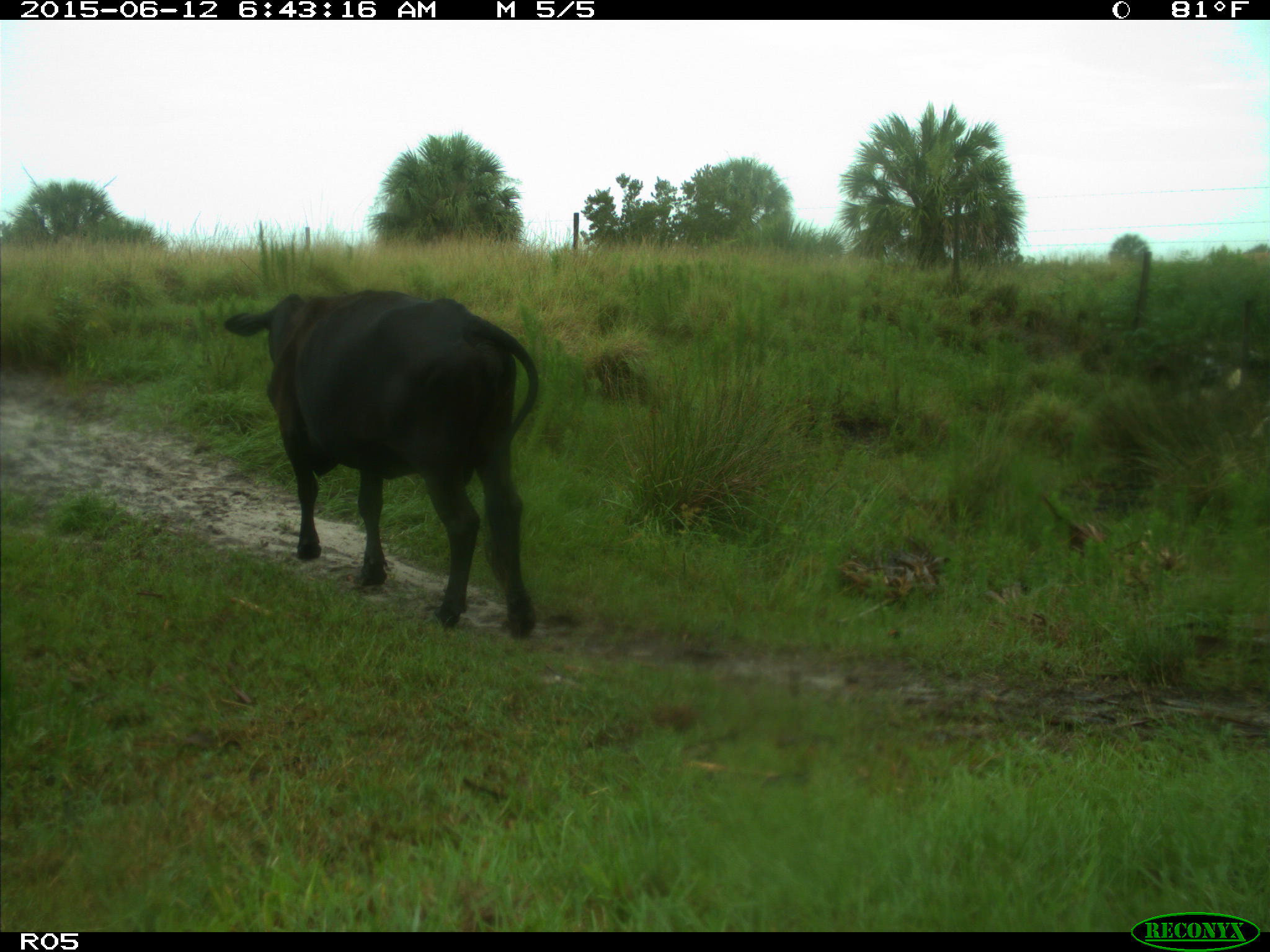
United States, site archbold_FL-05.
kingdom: Animalia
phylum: Chordata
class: Mammalia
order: Artiodactyla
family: Bovidae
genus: Bos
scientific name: Bos taurus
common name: domestic cow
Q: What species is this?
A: Bos taurus (domestic cow).